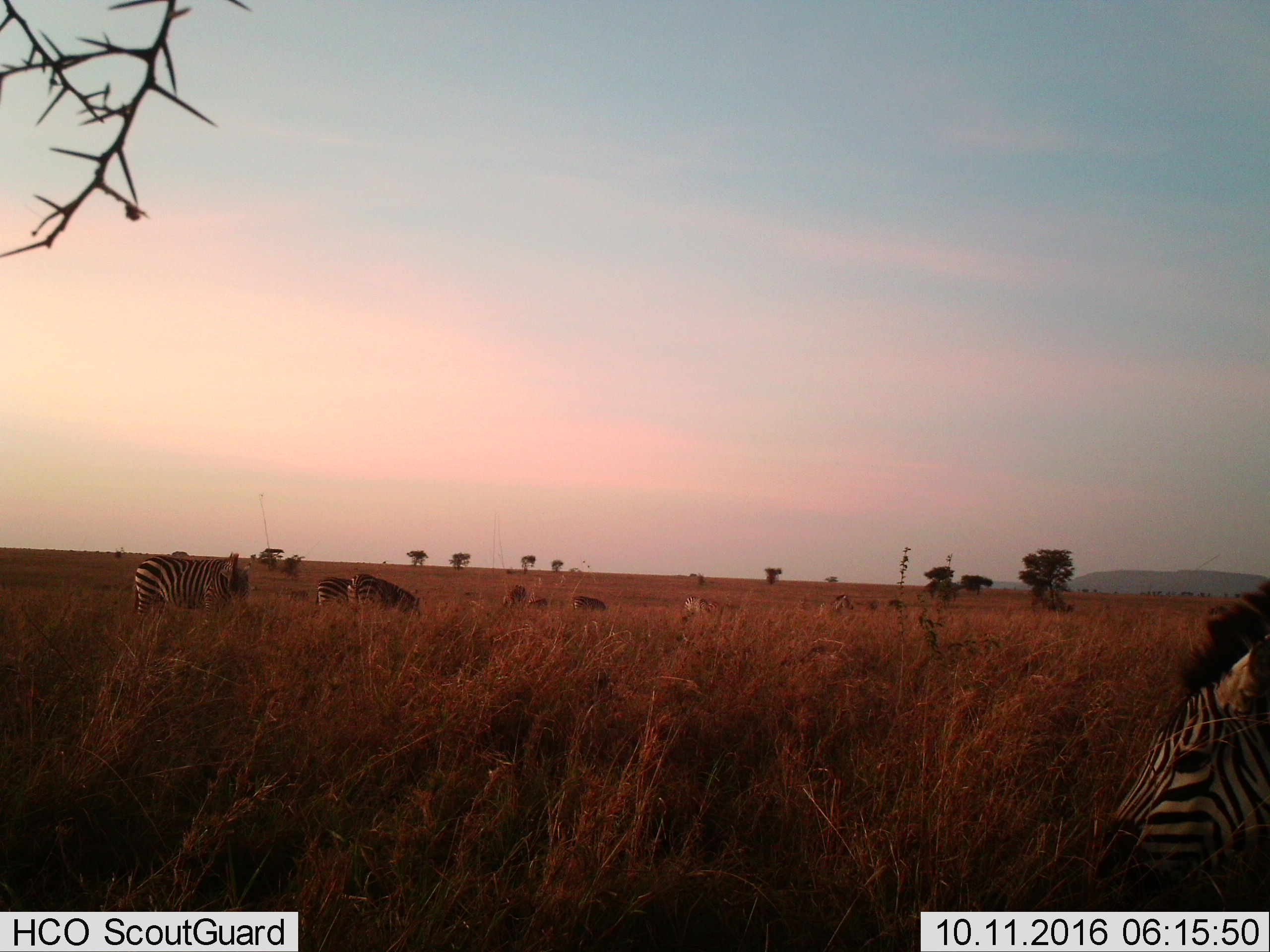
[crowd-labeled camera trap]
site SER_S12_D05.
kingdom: Animalia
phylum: Chordata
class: Mammalia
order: Perissodactyla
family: Equidae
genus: Equus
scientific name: Equus quagga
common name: plains zebra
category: zebraplains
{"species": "zebraplains (plains zebra) (Equus quagga)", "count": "8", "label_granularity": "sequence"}